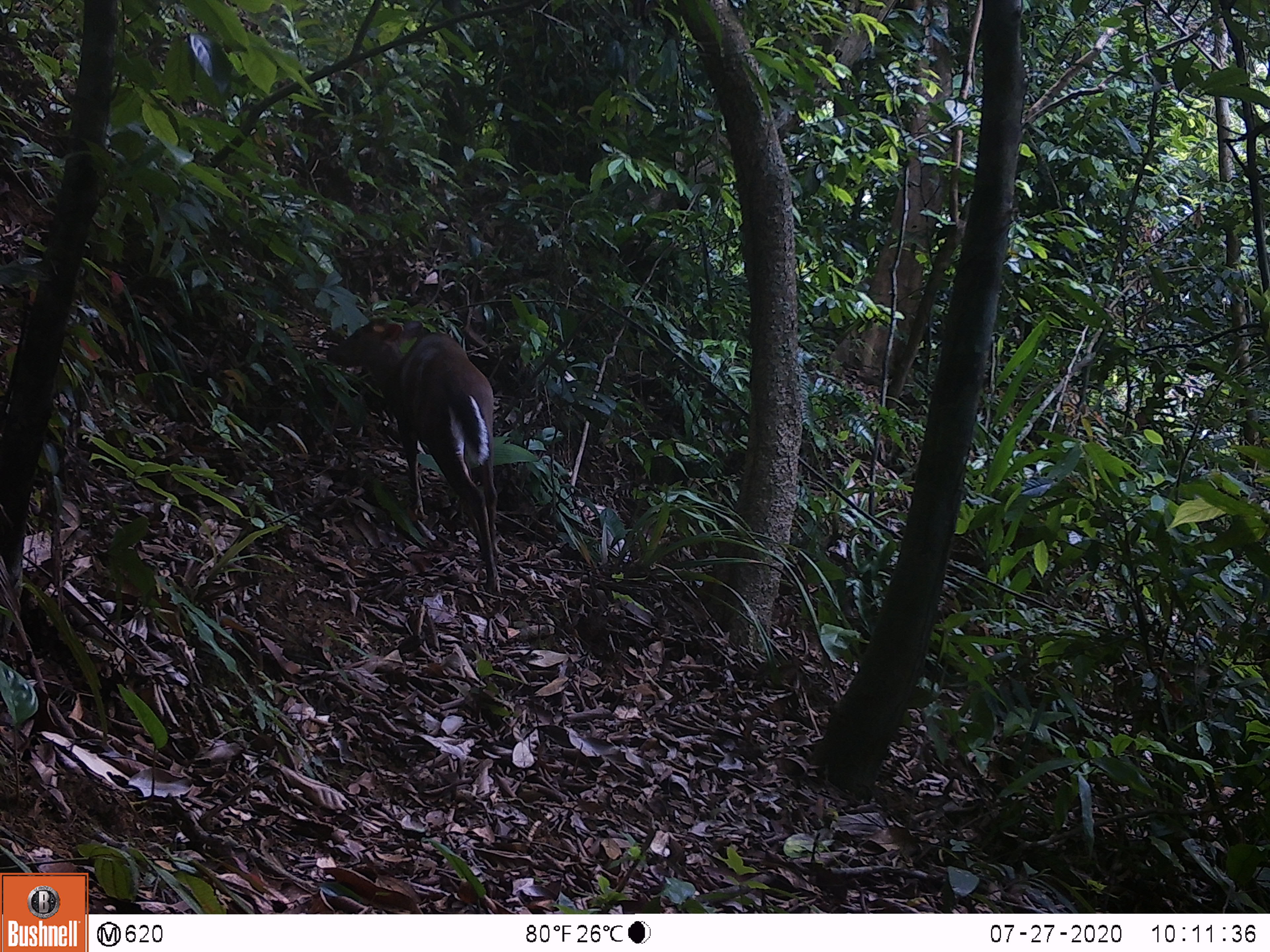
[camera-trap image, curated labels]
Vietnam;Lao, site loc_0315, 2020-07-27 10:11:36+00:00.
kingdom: Animalia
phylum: Chordata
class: Mammalia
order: Artiodactyla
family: Cervidae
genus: Muntiacus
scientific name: Muntiacus rooseveltorum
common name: roosevelt's muntjac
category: roosevelts muntjac group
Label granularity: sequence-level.